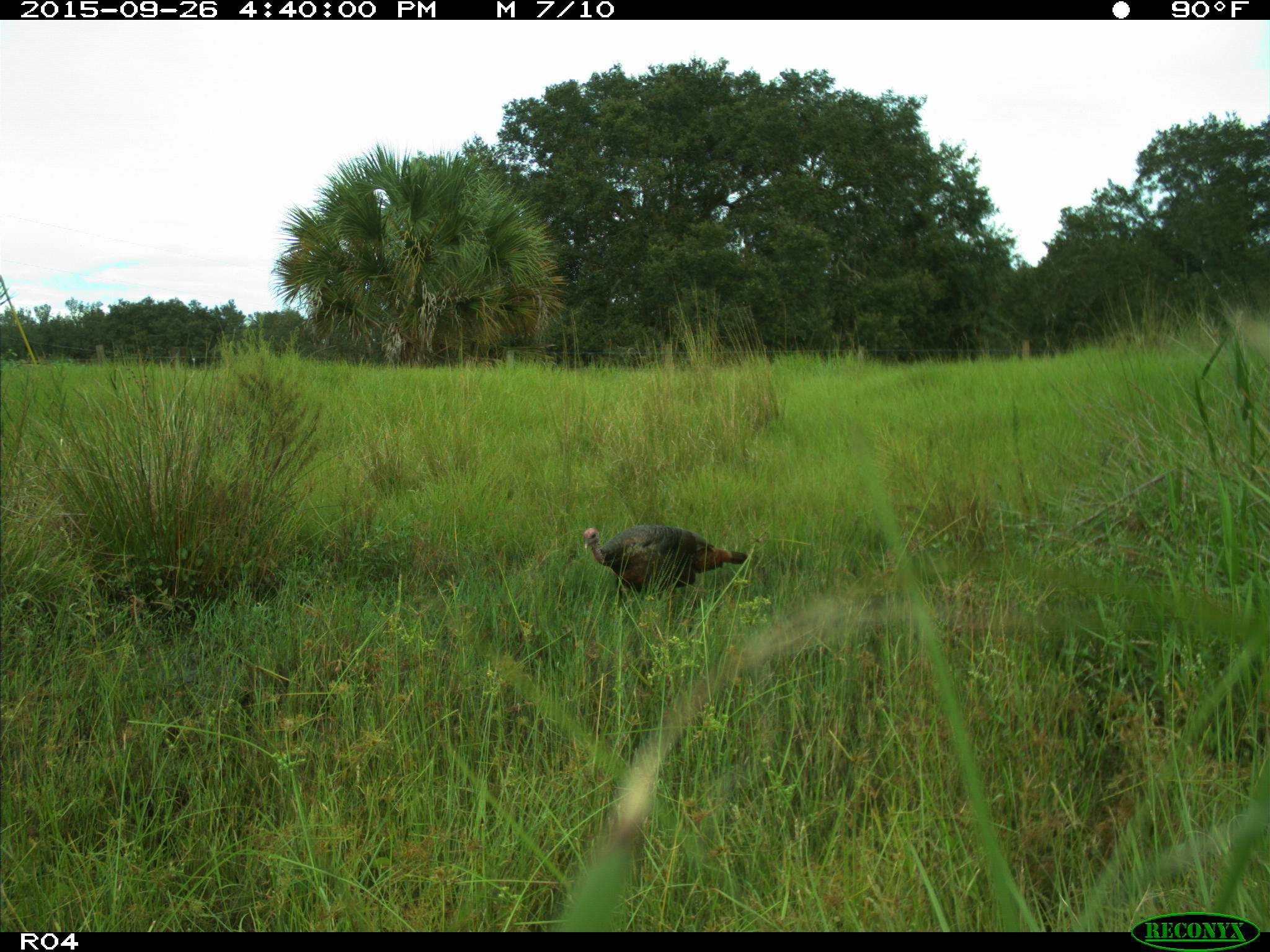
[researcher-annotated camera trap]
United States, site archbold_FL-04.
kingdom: Animalia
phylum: Chordata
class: Aves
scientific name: Aves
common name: birds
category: unidentified bird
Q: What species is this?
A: Unidentified bird (birds) (Aves).